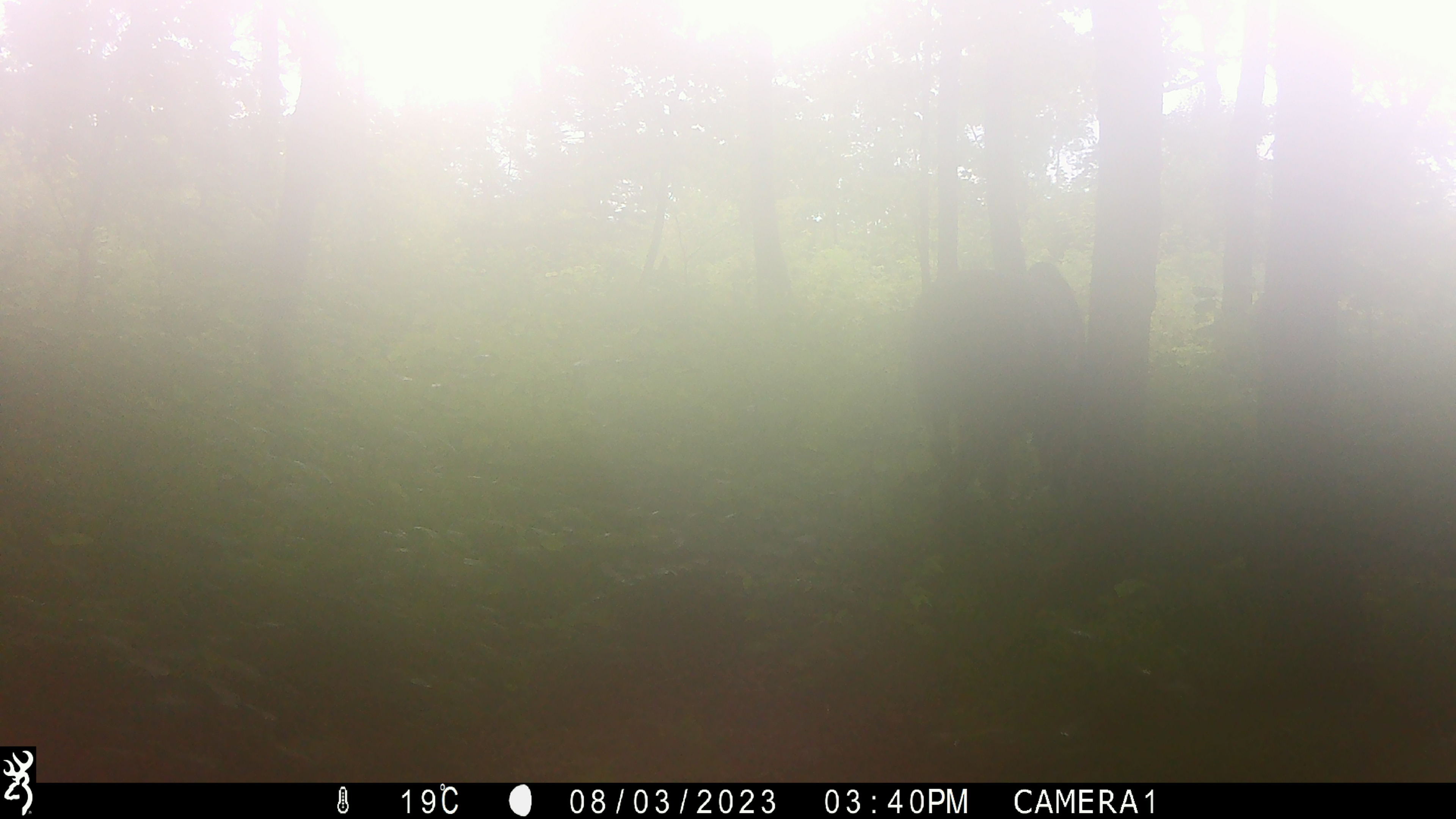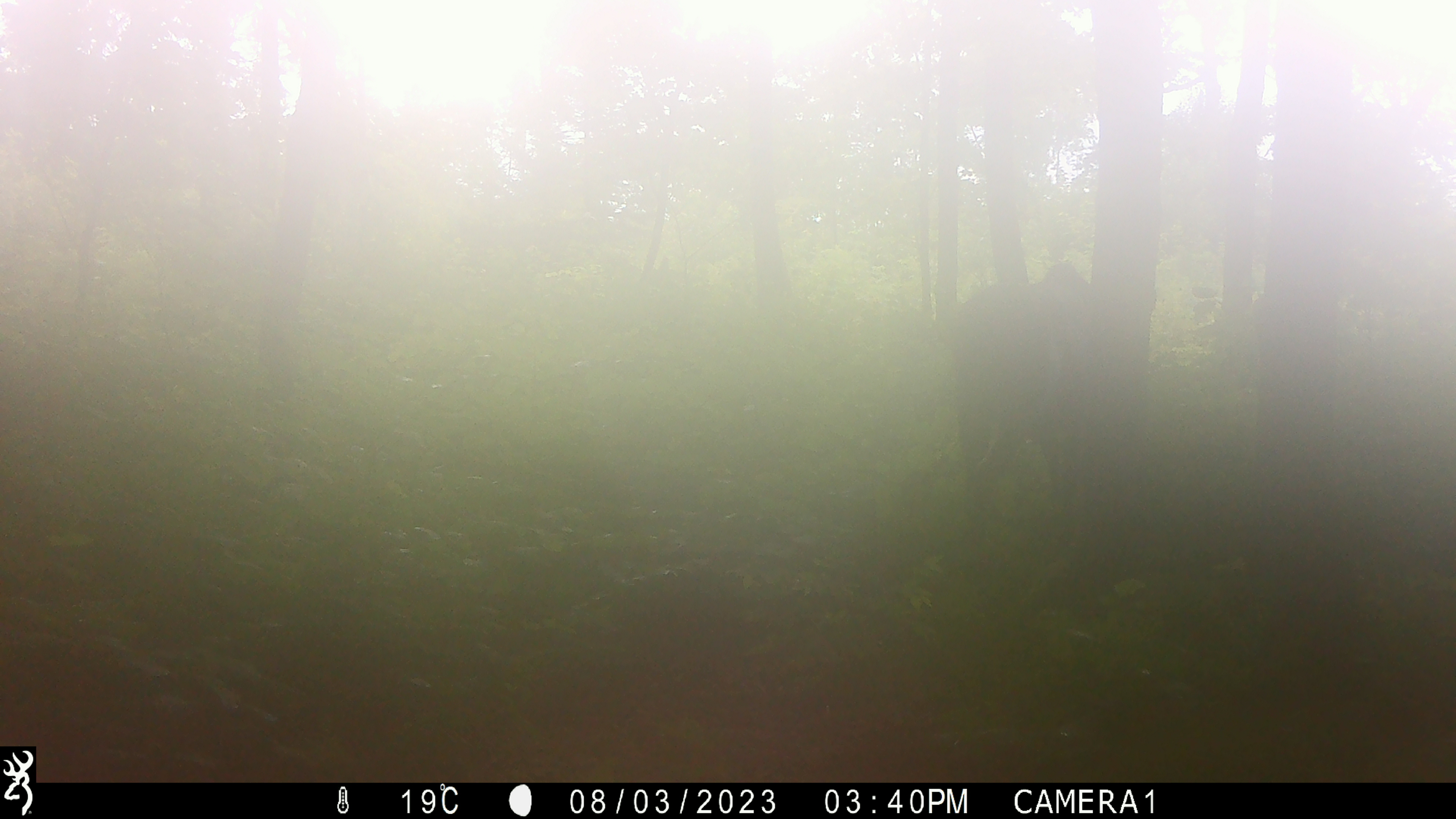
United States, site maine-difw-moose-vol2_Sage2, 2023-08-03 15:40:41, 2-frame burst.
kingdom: Animalia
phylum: Chordata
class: Mammalia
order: Artiodactyla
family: Cervidae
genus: Alces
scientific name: Alces alces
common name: moose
Moose (Alces alces).